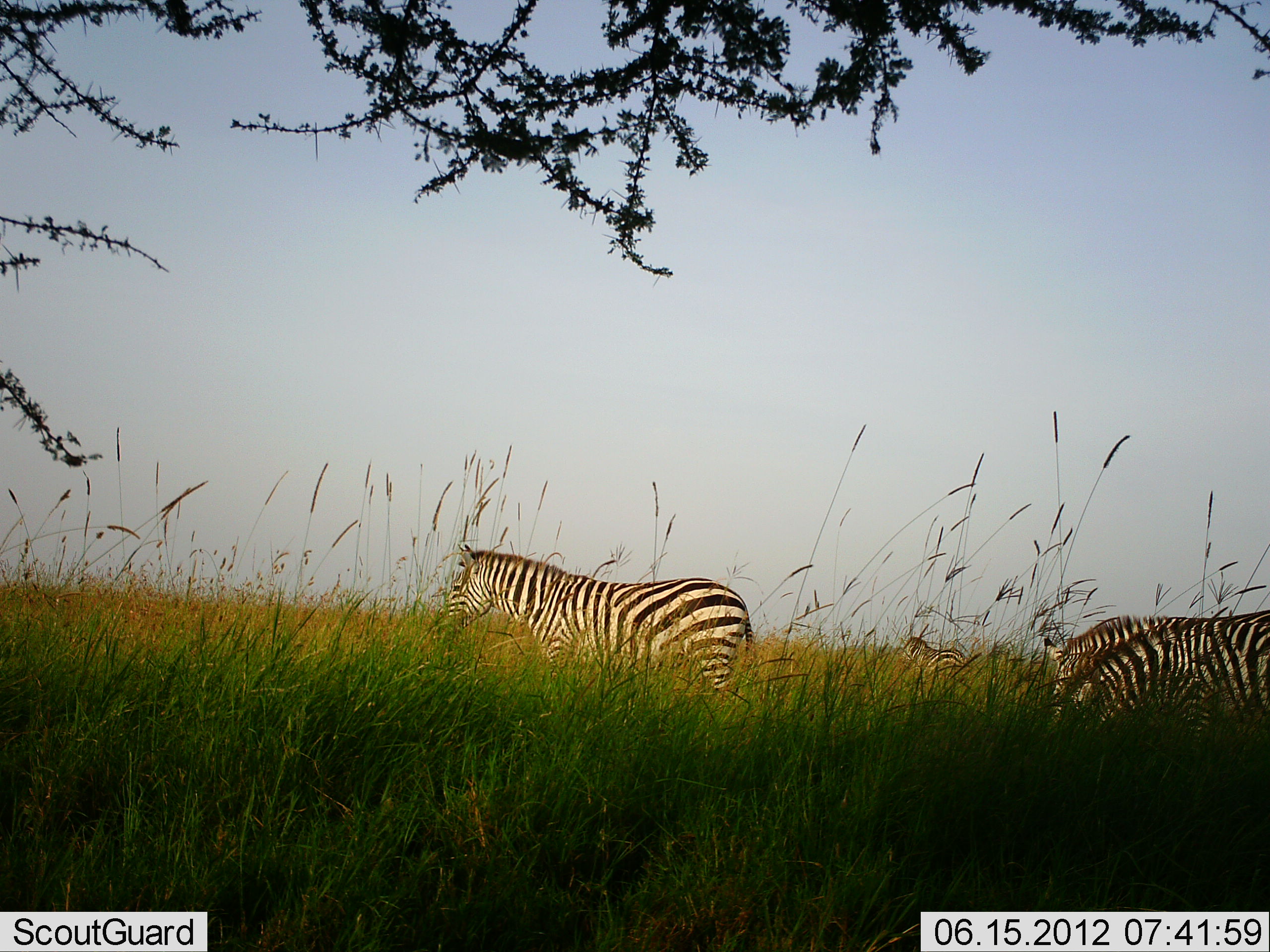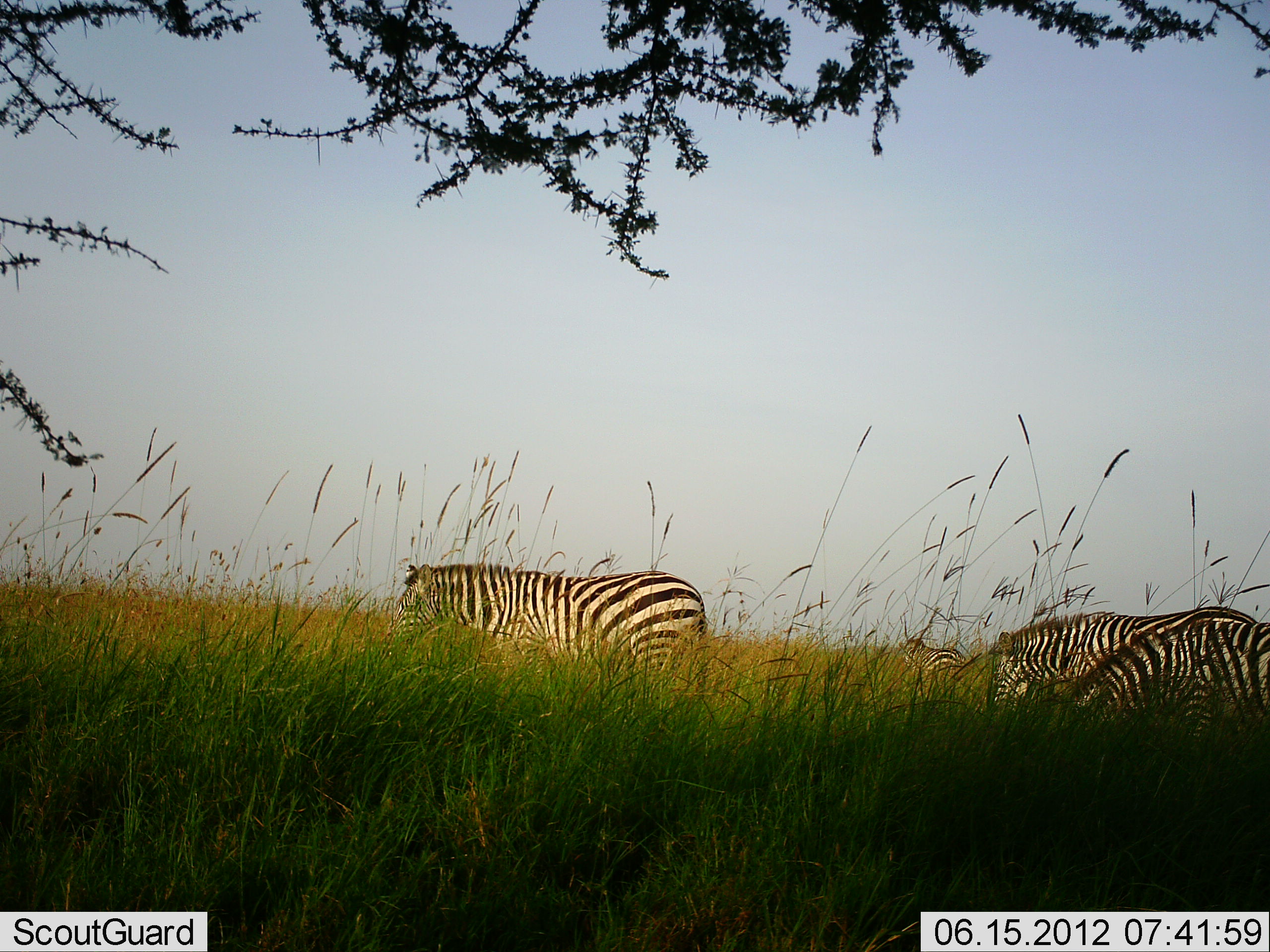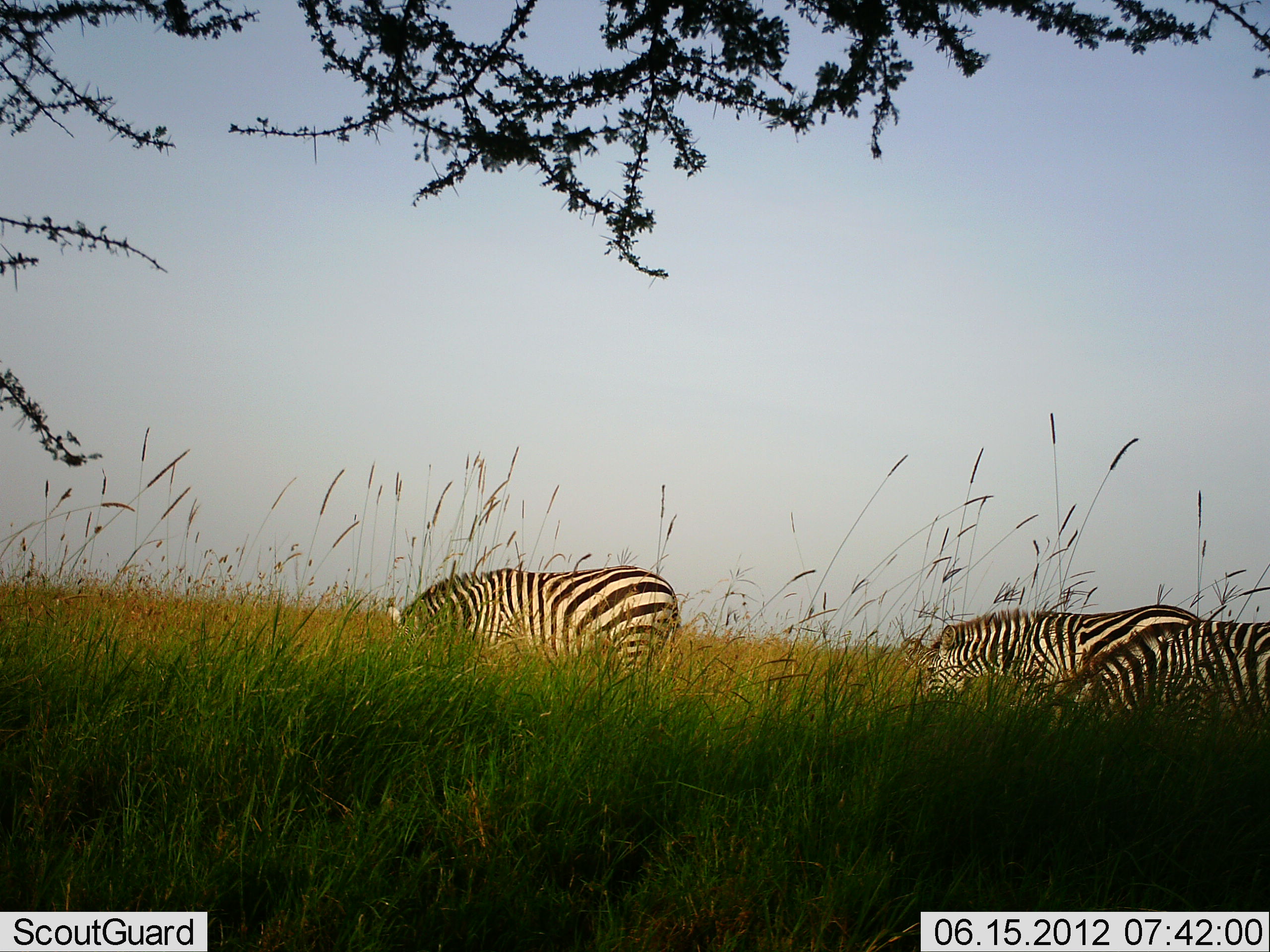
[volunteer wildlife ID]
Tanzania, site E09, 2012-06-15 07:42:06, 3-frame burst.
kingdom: Animalia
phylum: Chordata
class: Mammalia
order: Perissodactyla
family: Equidae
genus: Equus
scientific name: Equus quagga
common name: plains zebra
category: zebra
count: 4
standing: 30%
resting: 0%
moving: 50%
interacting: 0%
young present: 0%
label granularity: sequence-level